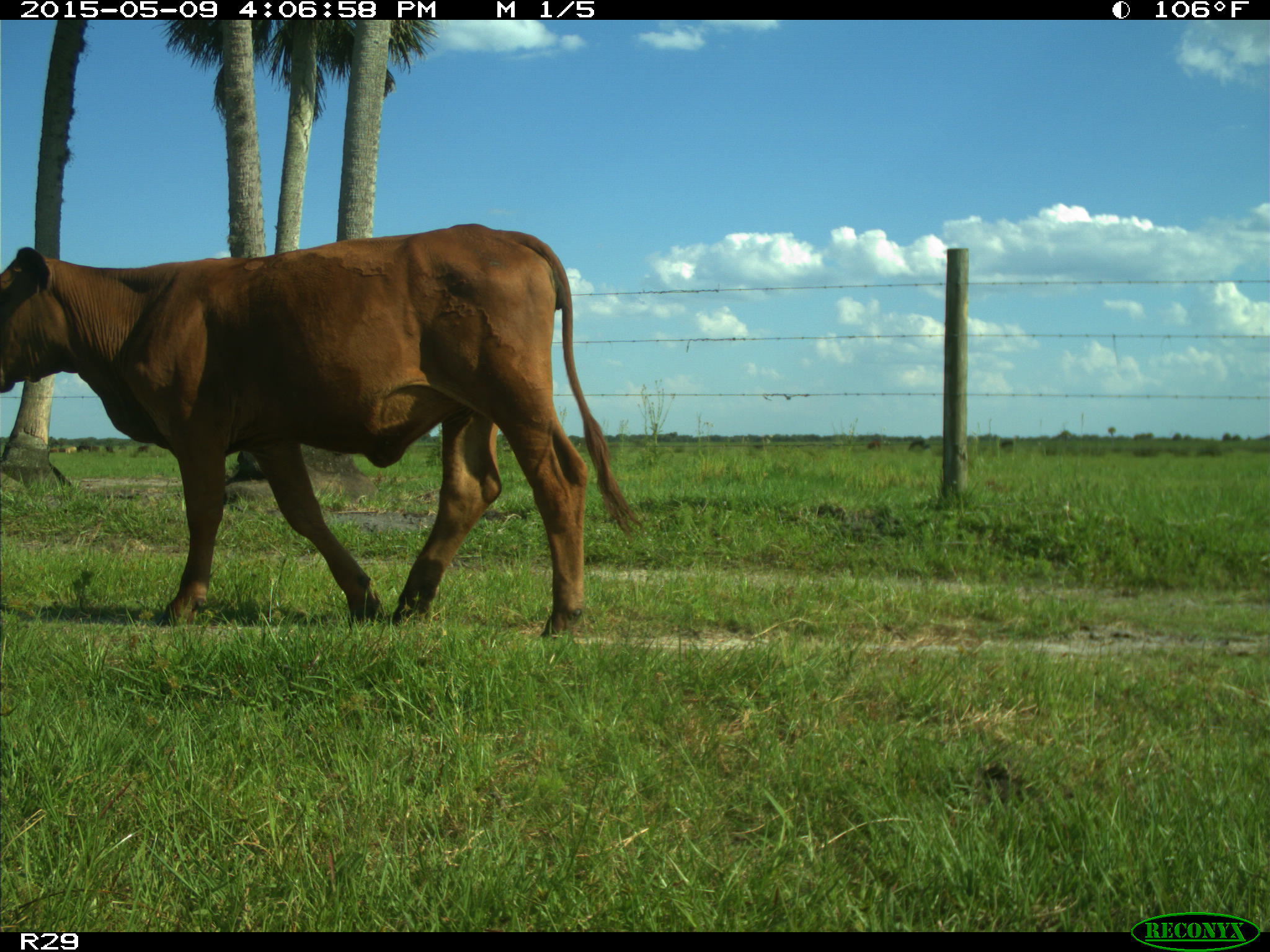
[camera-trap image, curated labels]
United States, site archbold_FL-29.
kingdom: Animalia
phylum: Chordata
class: Mammalia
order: Artiodactyla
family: Bovidae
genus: Bos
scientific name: Bos taurus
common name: domestic cow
Bos taurus (domestic cow).